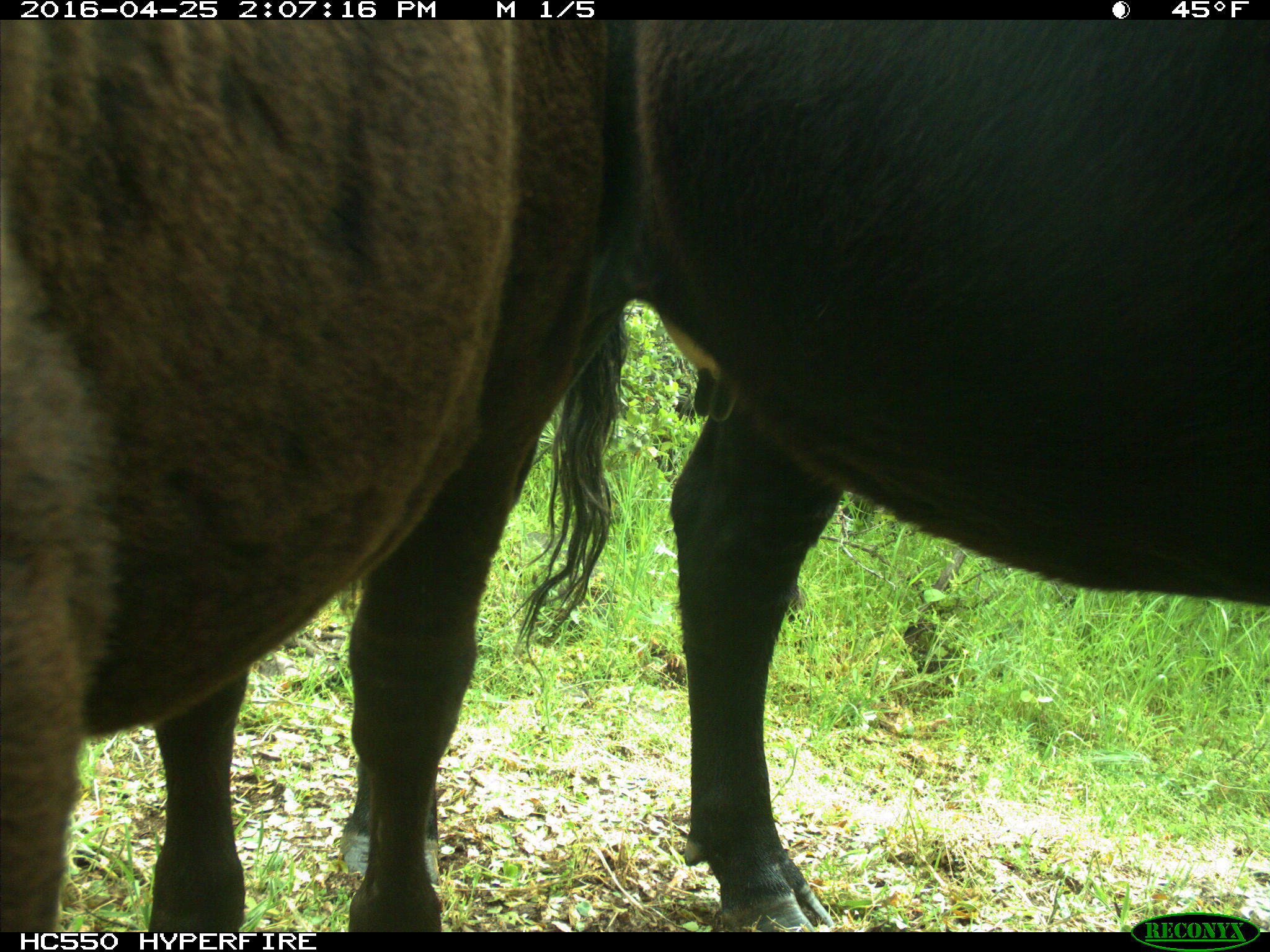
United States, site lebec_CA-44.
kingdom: Animalia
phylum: Chordata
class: Mammalia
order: Artiodactyla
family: Bovidae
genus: Bos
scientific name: Bos taurus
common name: domestic cow